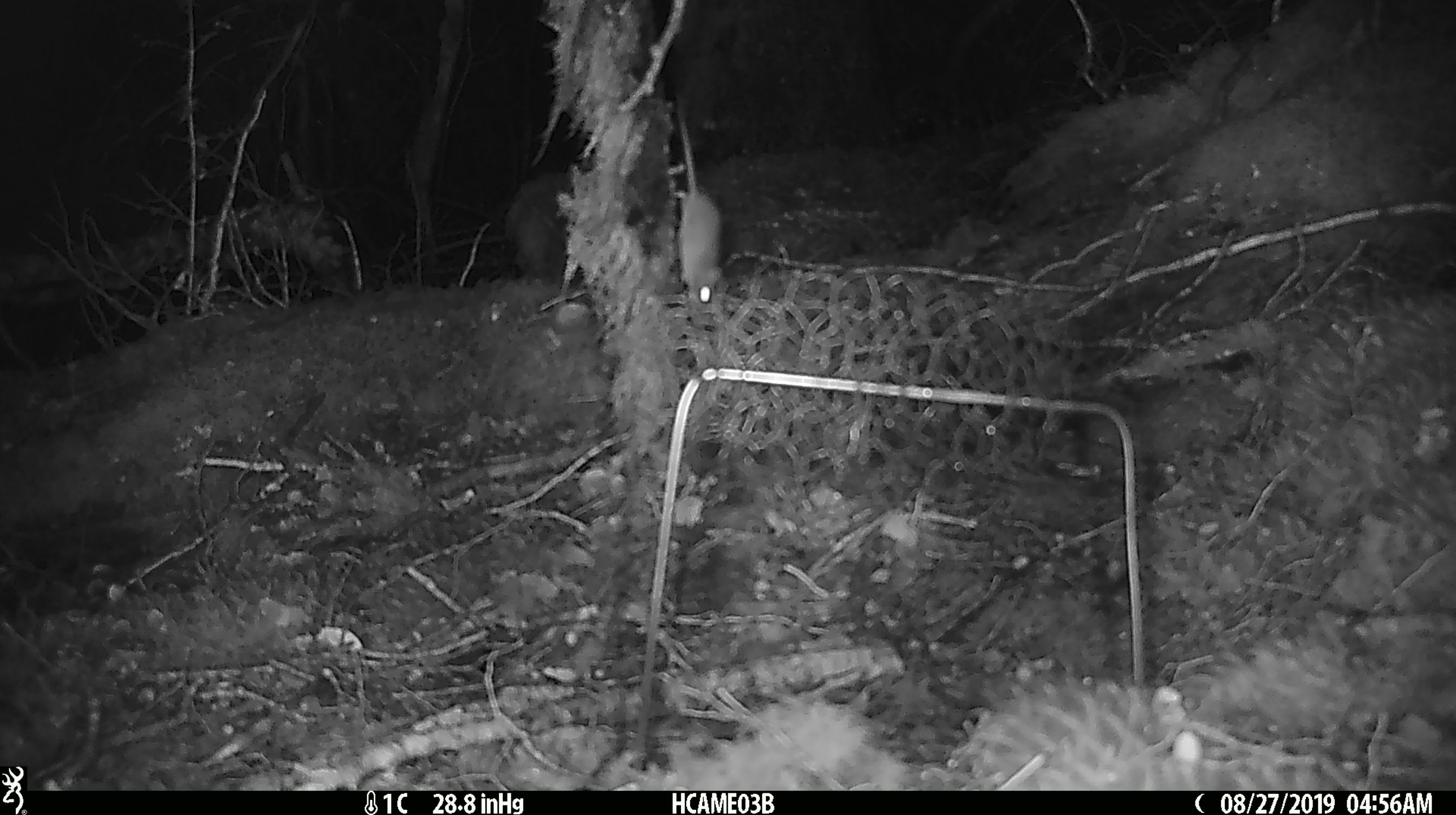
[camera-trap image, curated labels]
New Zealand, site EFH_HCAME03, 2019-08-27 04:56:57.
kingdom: Animalia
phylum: Chordata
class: Mammalia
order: Rodentia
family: Muridae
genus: Mus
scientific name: Mus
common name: mouse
Mouse (Mus).